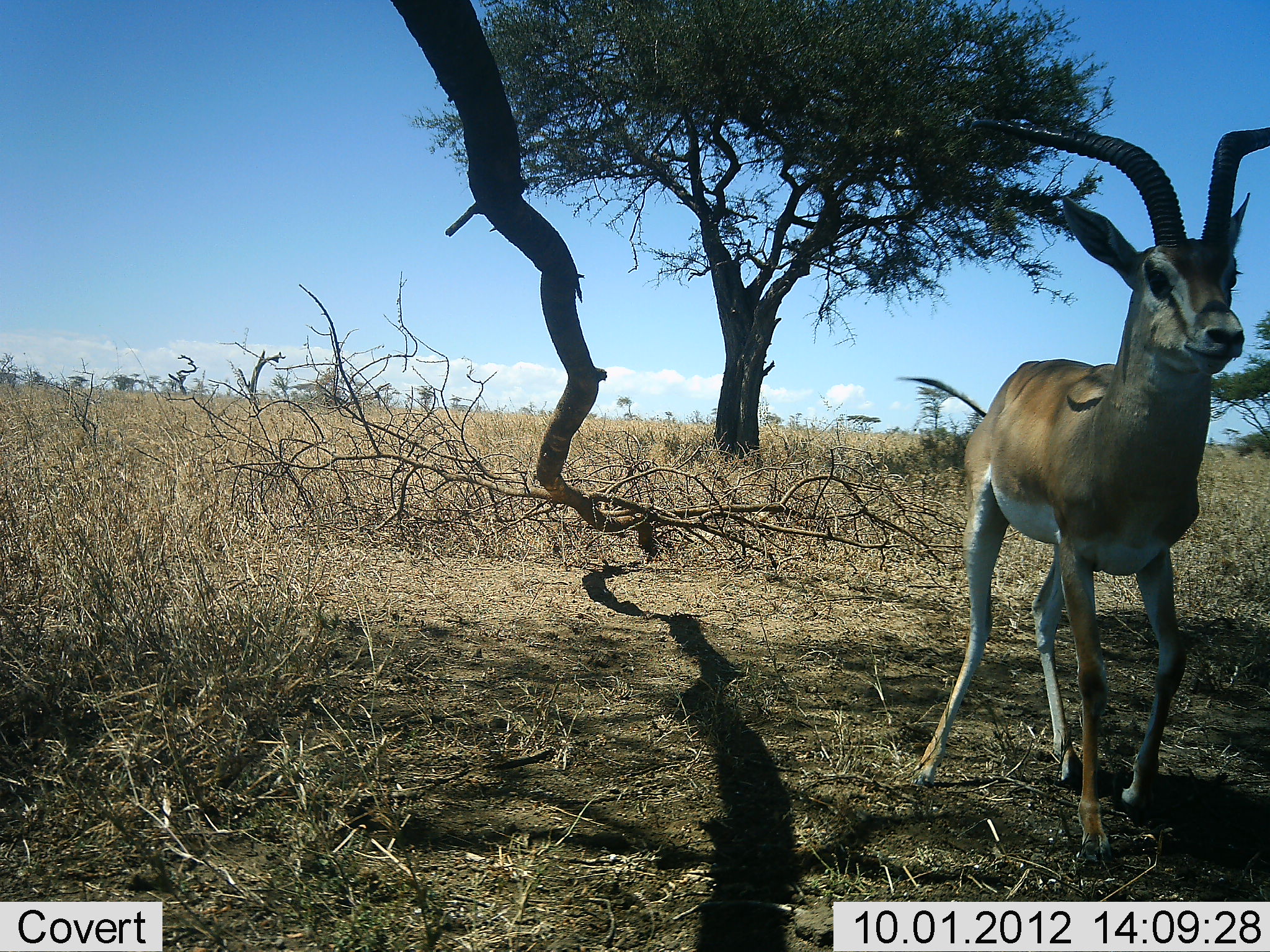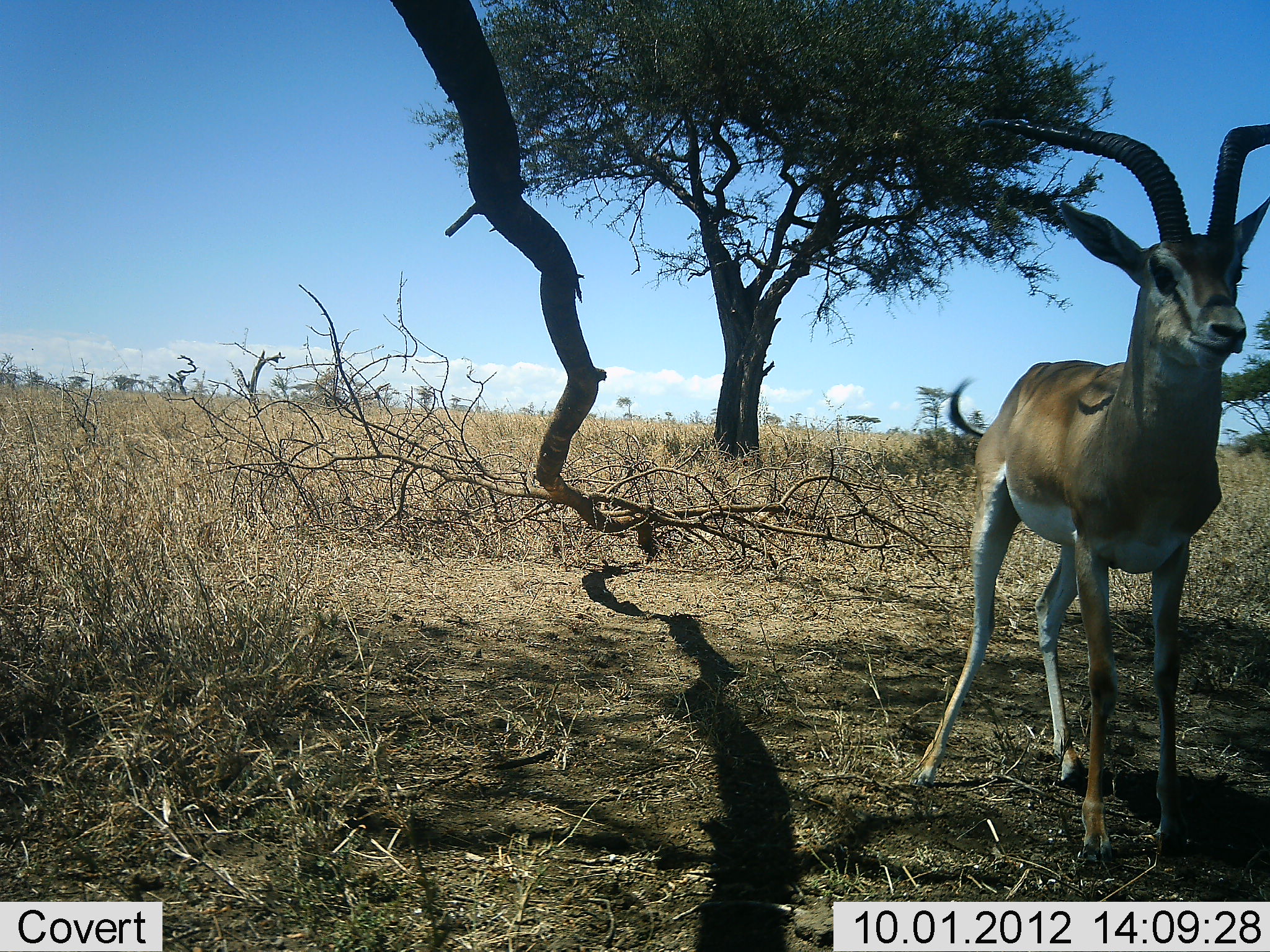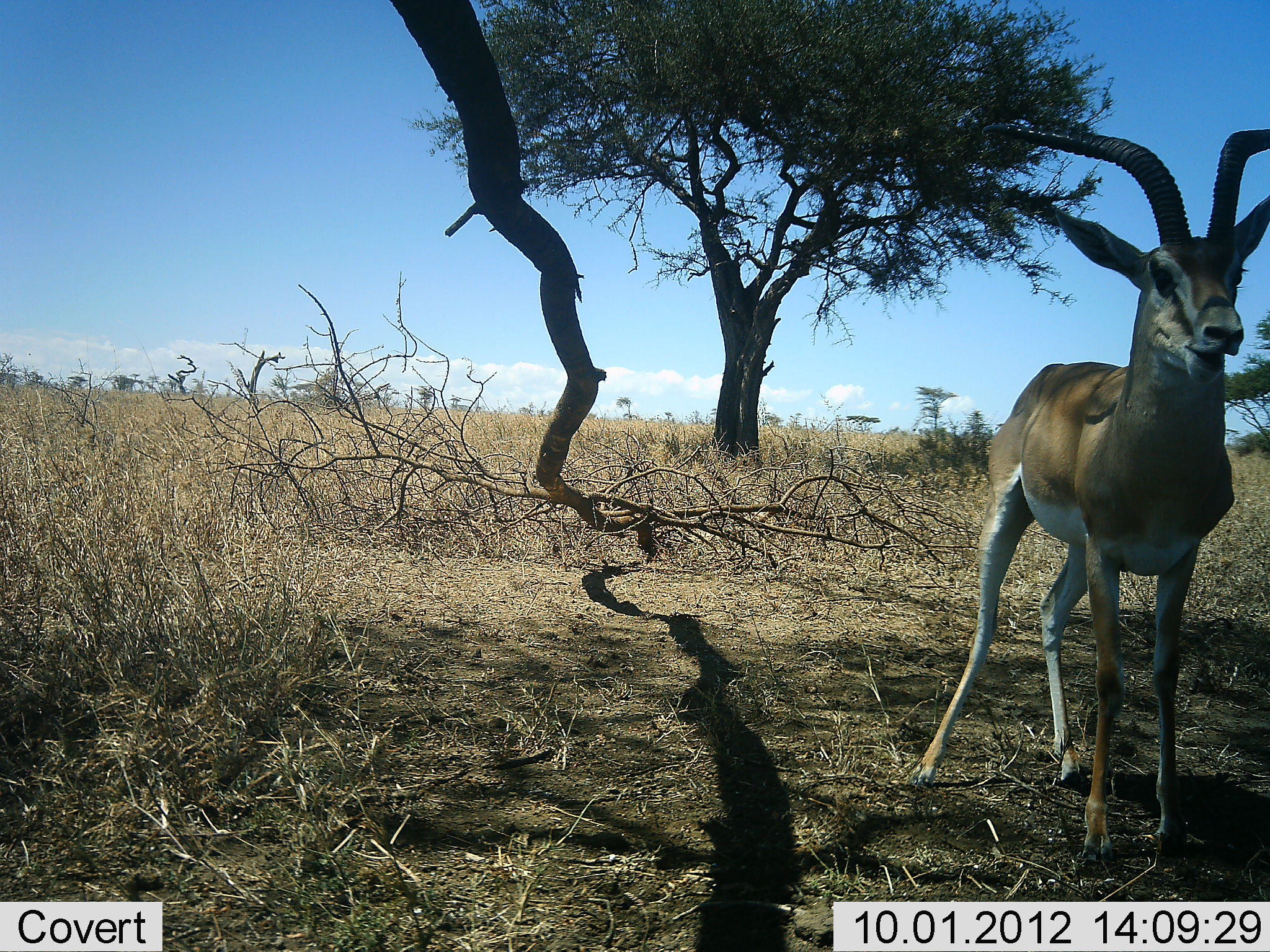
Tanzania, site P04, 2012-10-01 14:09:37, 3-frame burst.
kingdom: Animalia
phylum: Chordata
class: Mammalia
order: Artiodactyla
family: Bovidae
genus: Nanger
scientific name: Nanger granti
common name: grant's gazelle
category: gazellegrants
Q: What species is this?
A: Gazellegrants (grant's gazelle) (Nanger granti).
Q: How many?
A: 1.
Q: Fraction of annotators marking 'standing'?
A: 100%.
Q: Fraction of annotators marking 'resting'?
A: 0%.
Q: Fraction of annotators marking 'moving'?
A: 10%.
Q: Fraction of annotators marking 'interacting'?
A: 0%.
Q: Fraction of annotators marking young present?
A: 0%.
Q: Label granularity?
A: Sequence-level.